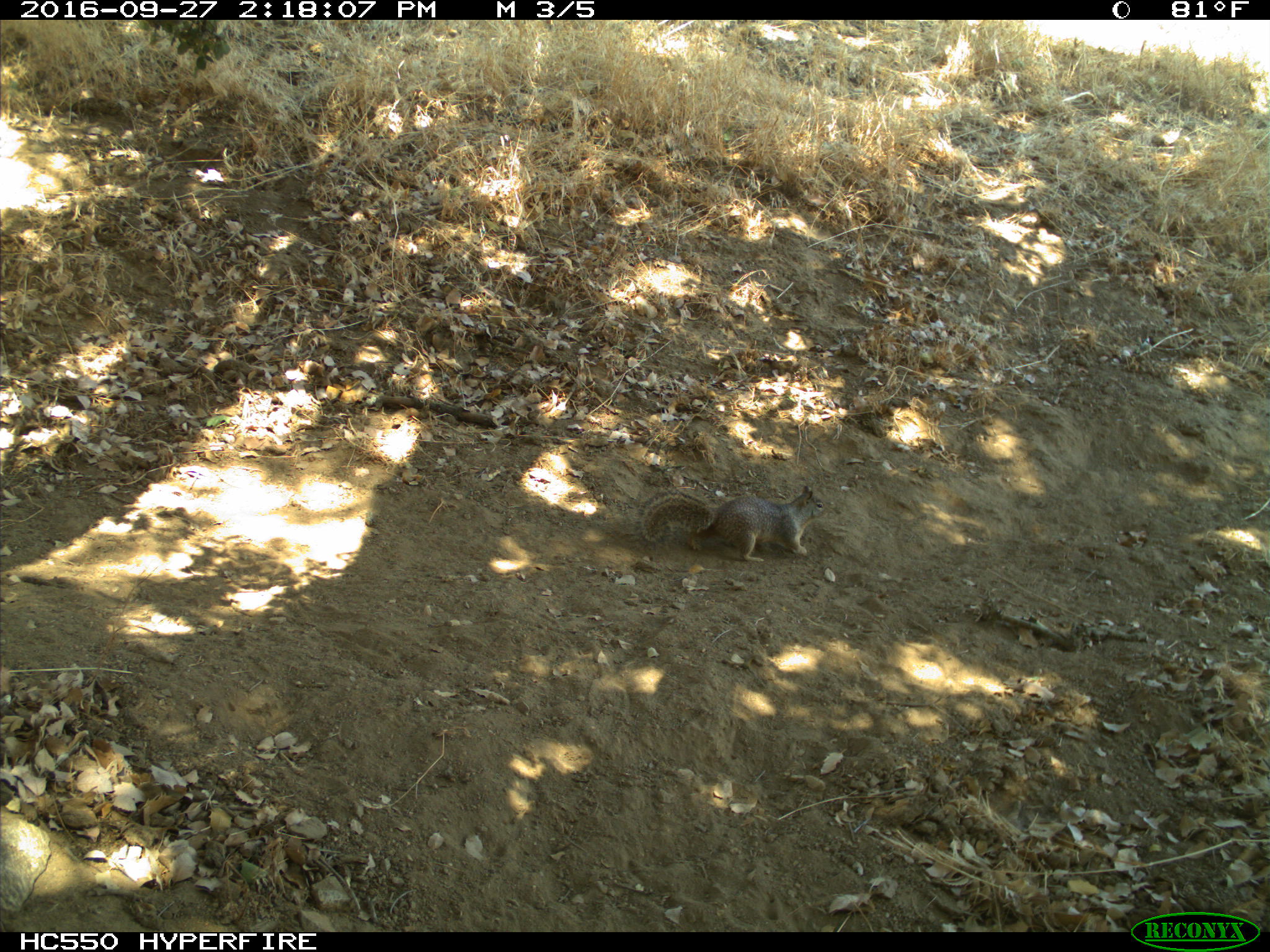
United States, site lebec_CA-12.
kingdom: Animalia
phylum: Chordata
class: Mammalia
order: Rodentia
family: Sciuridae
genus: Otospermophilus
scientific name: Otospermophilus beecheyi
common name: california ground squirrel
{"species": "Otospermophilus beecheyi (california ground squirrel)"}